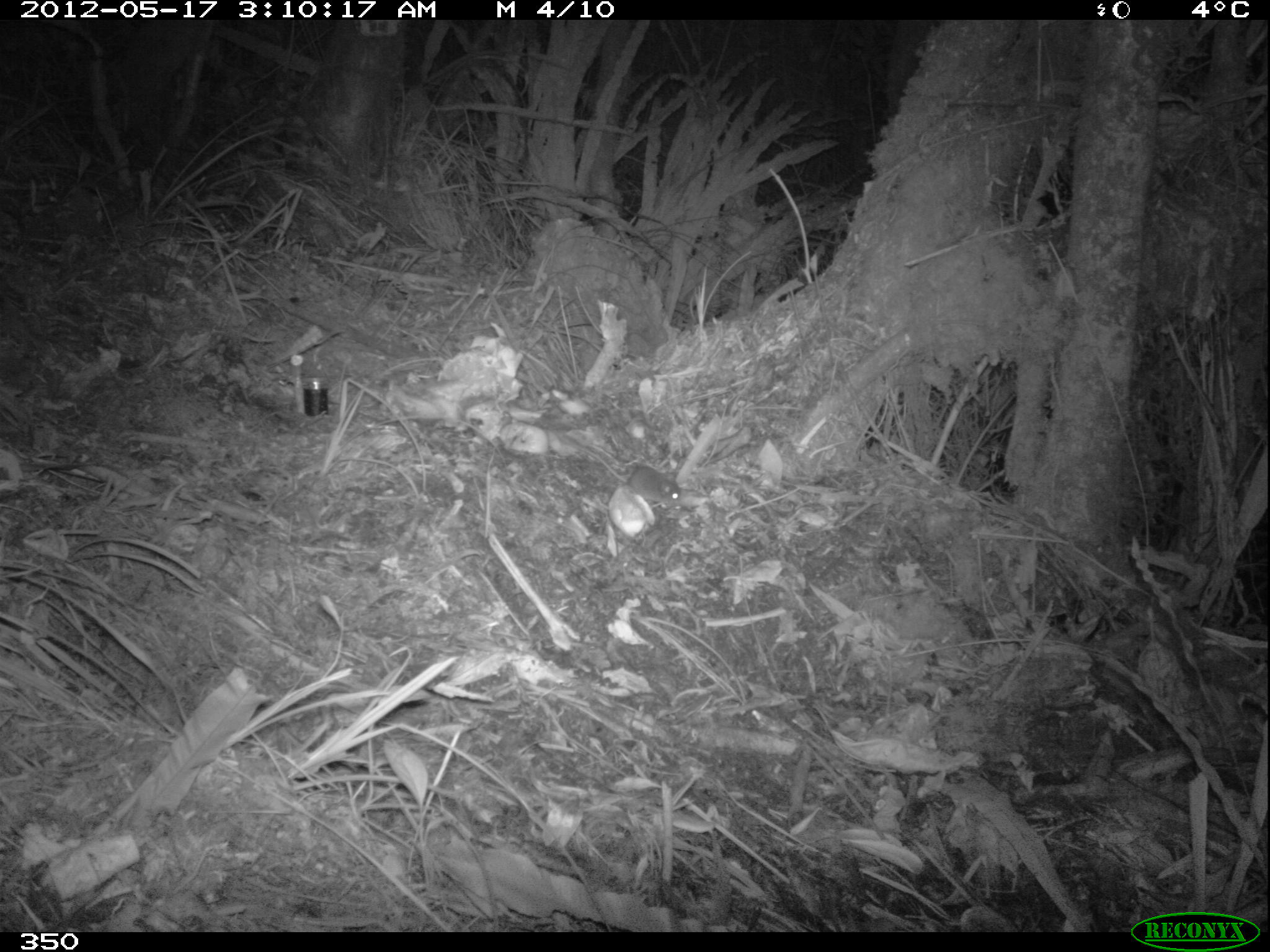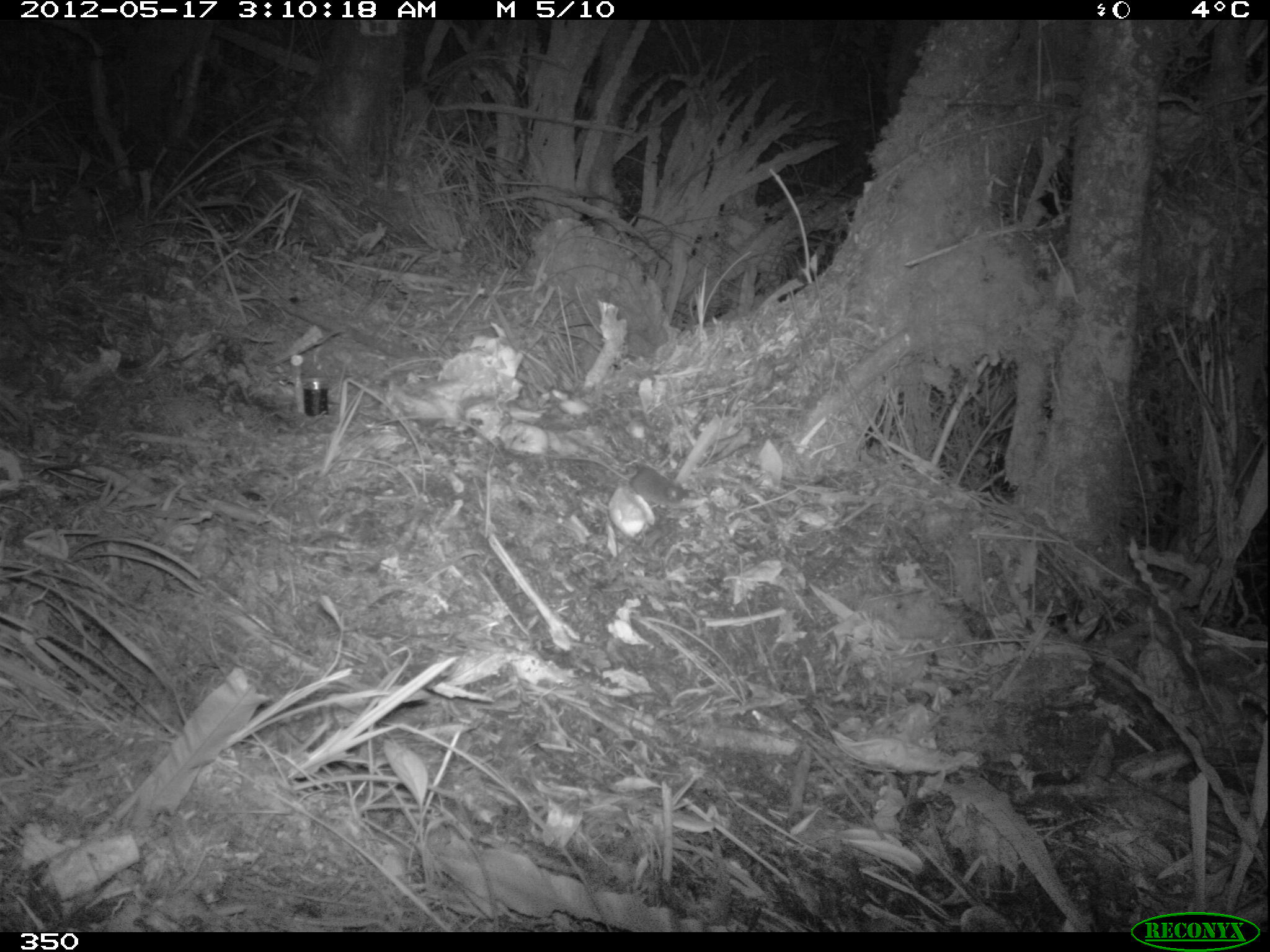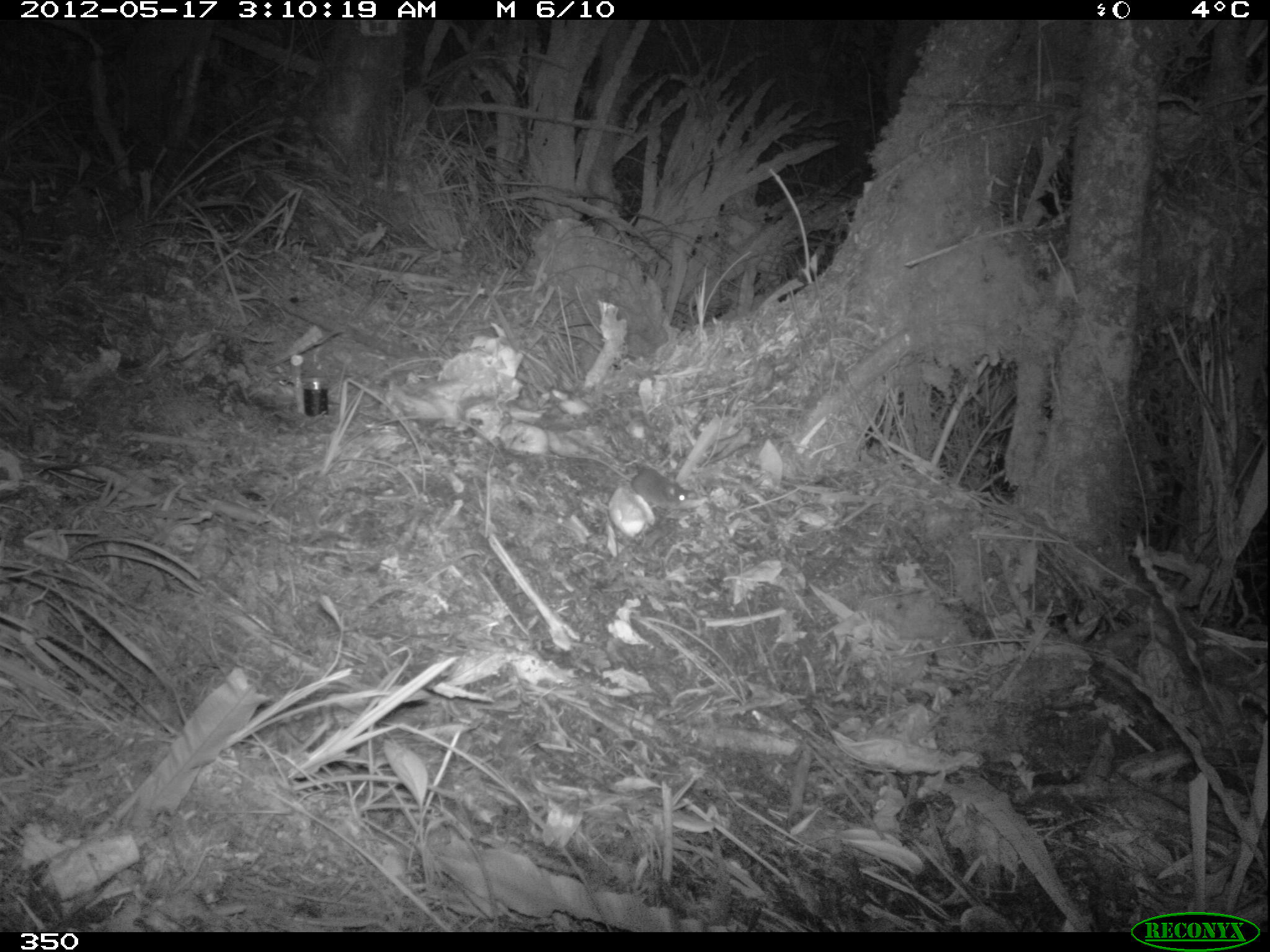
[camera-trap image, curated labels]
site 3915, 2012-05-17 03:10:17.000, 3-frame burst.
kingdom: Animalia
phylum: Chordata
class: Mammalia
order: Rodentia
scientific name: Rodentia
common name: rodents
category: unknown rodent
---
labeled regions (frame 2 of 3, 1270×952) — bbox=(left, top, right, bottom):
unknown rodent: bbox=(542, 453, 690, 507)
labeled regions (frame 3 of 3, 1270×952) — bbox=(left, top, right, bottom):
unknown rodent: bbox=(547, 448, 690, 507)